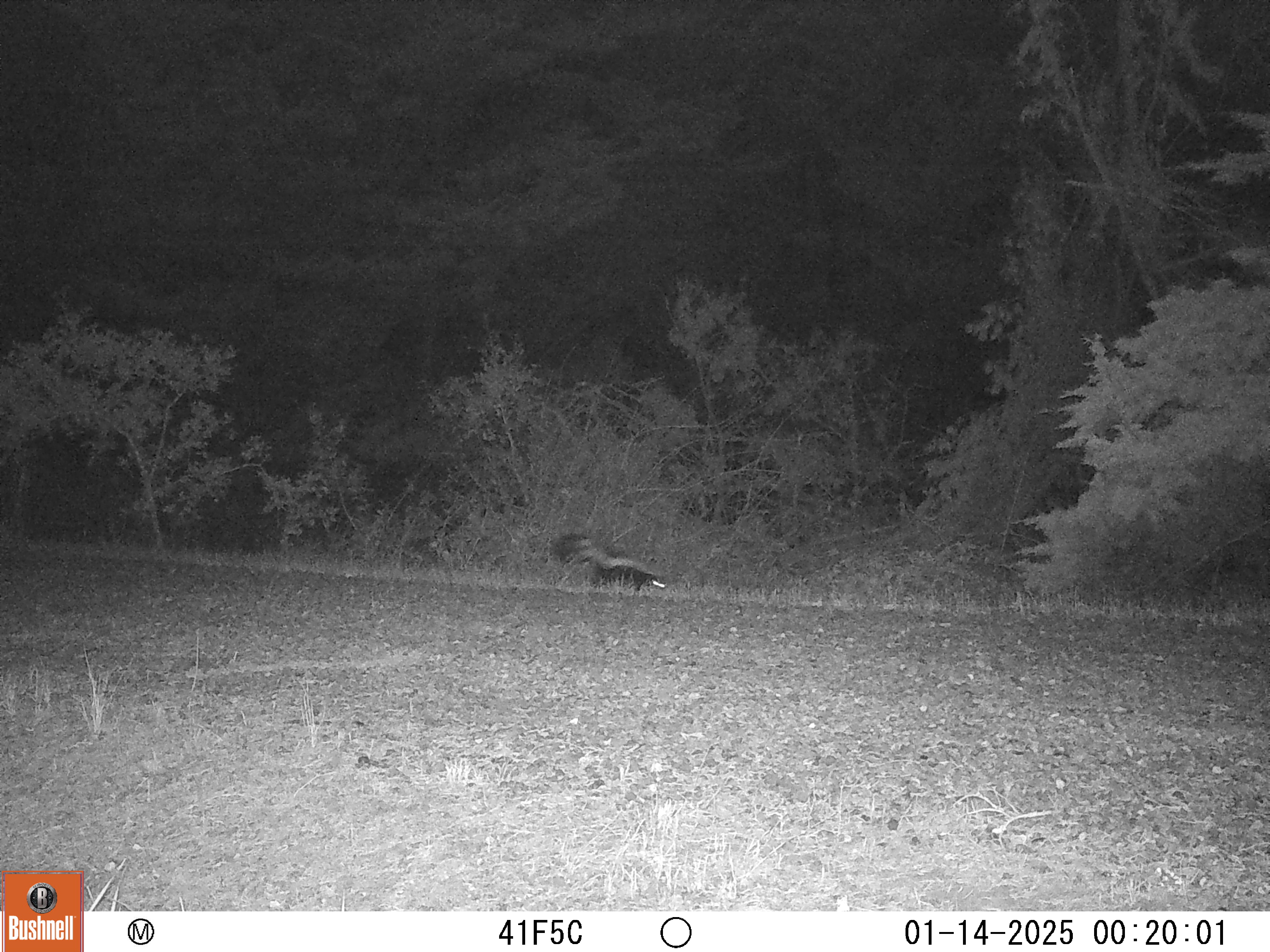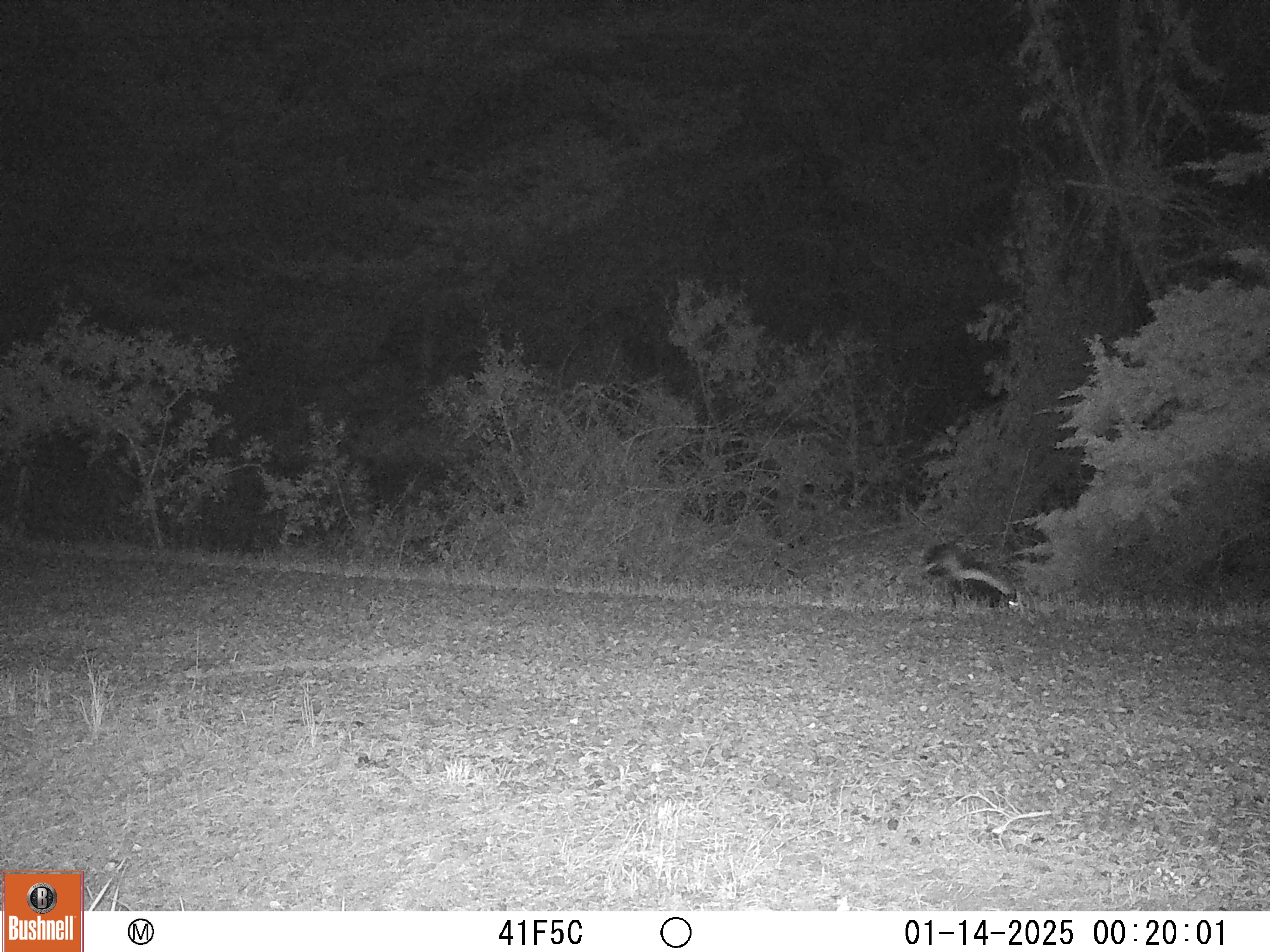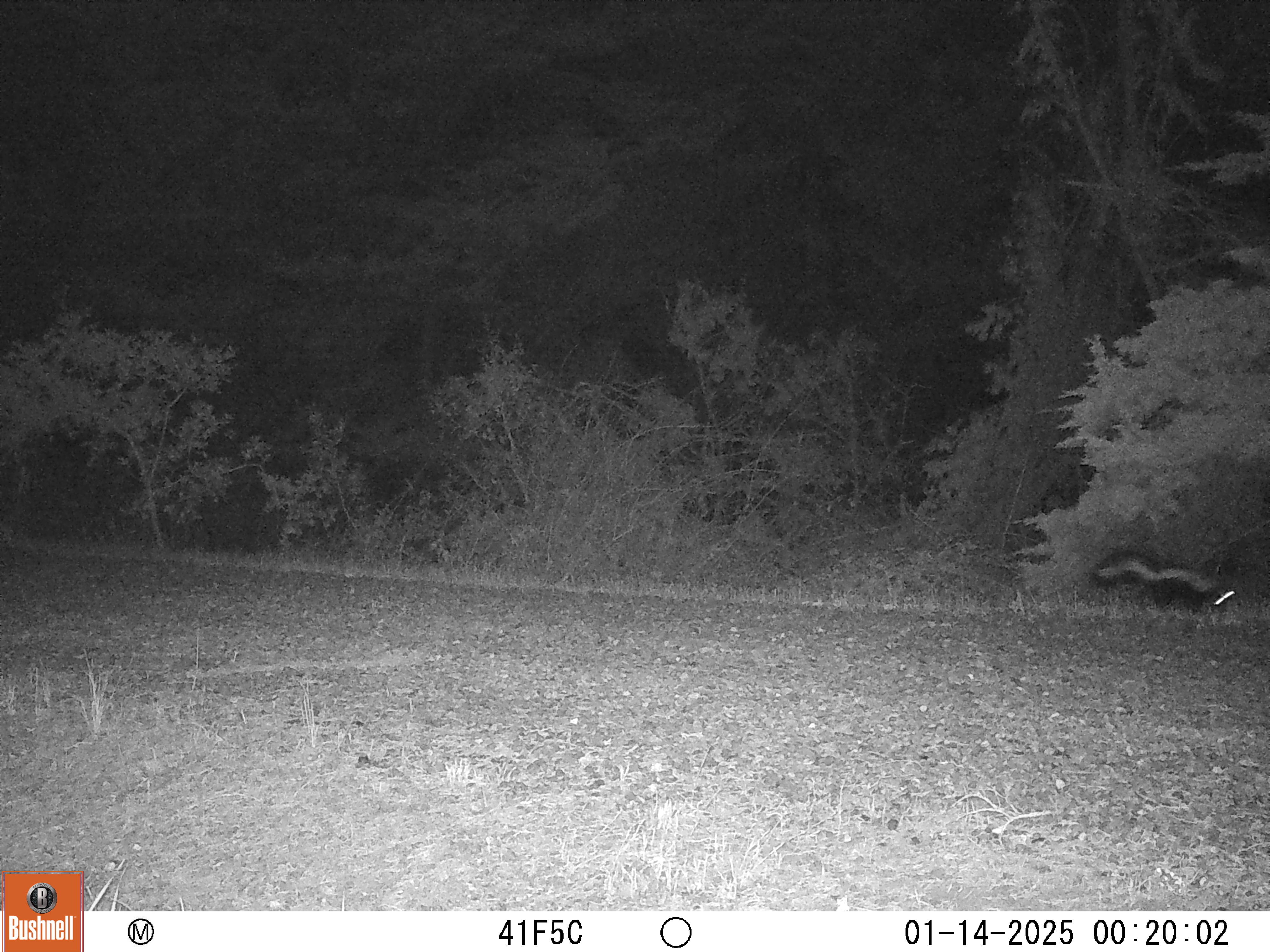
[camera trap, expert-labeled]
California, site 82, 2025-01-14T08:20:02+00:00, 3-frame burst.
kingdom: Animalia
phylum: Chordata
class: Mammalia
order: Carnivora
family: Mephitidae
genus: Mephitis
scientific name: Mephitis mephitis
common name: striped skunk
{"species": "striped skunk (Mephitis mephitis)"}